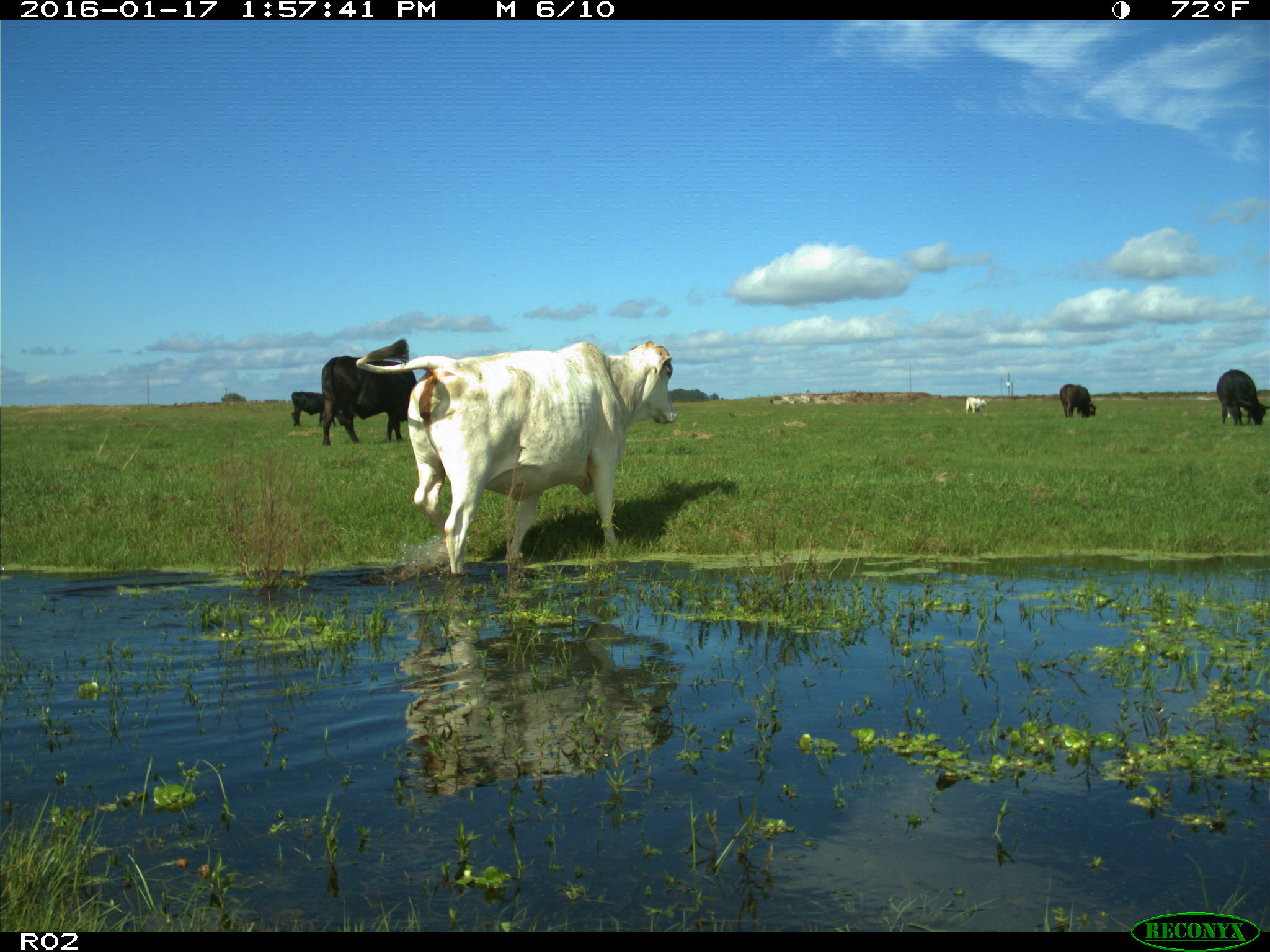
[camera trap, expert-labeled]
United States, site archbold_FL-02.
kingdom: Animalia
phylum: Chordata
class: Mammalia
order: Artiodactyla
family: Bovidae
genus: Bos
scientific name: Bos taurus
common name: domestic cow